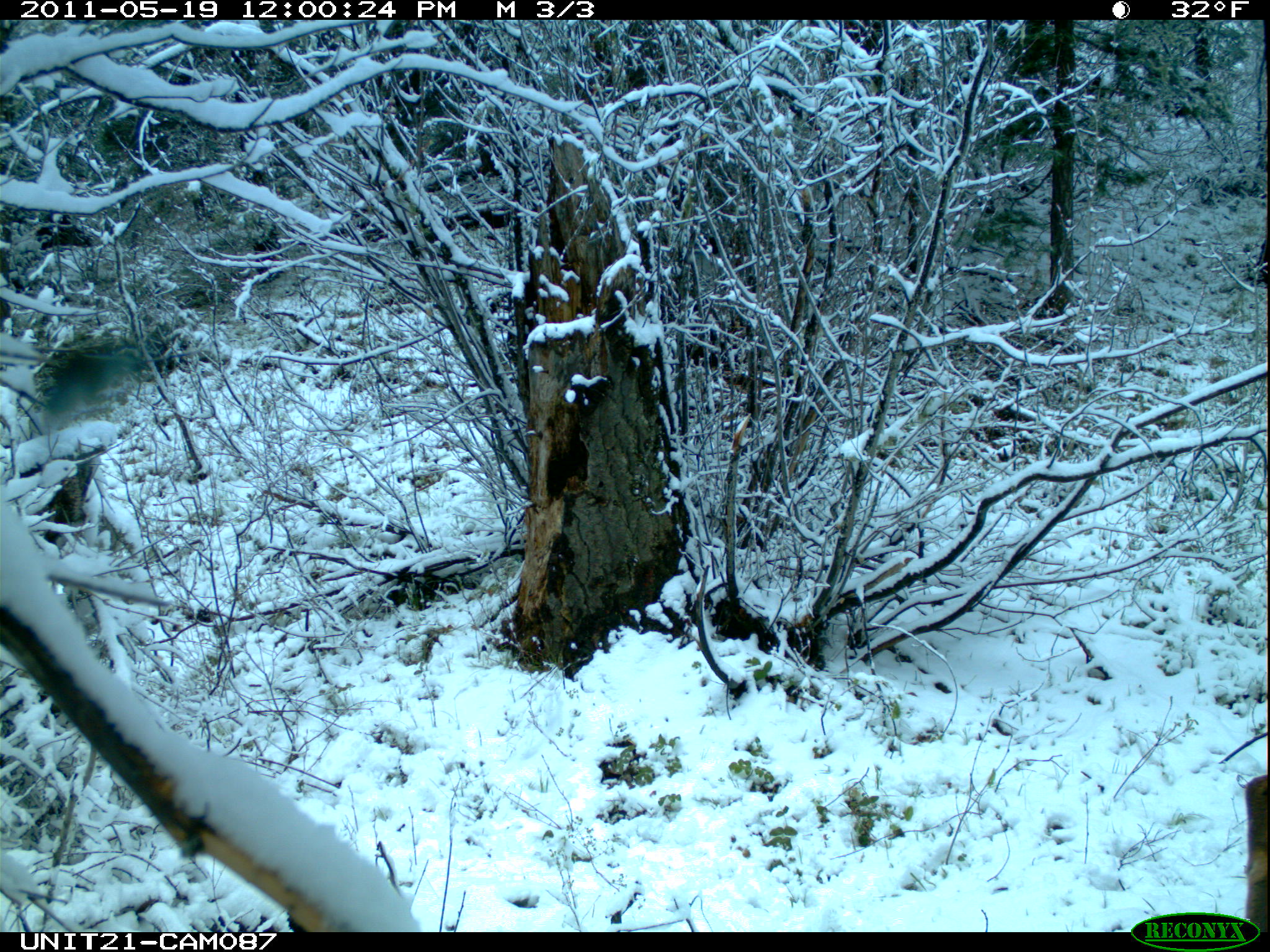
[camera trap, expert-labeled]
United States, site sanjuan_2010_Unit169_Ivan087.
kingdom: Animalia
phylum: Chordata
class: Mammalia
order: Artiodactyla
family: Cervidae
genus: Cervus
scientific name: Cervus elaphus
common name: red deer